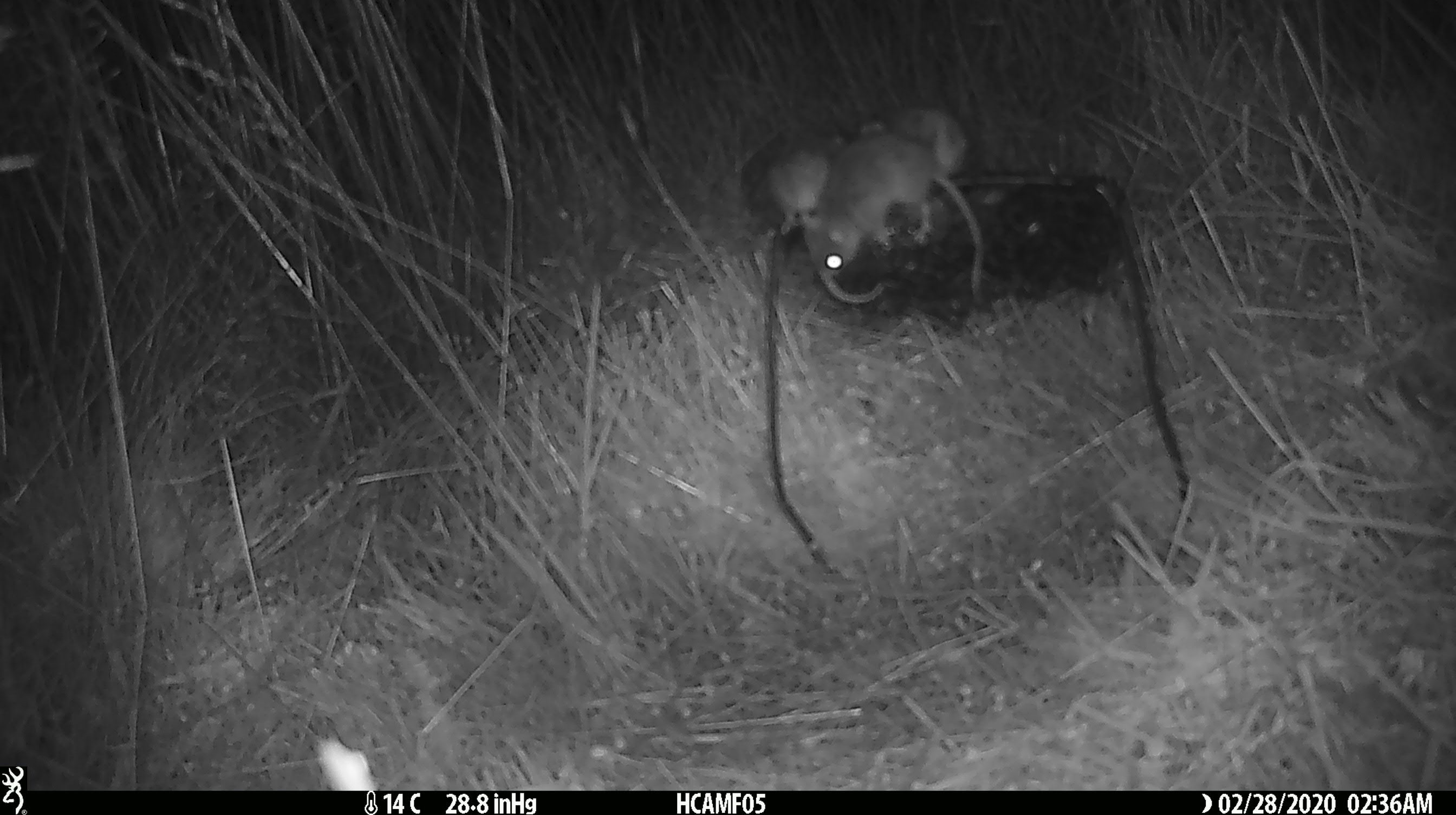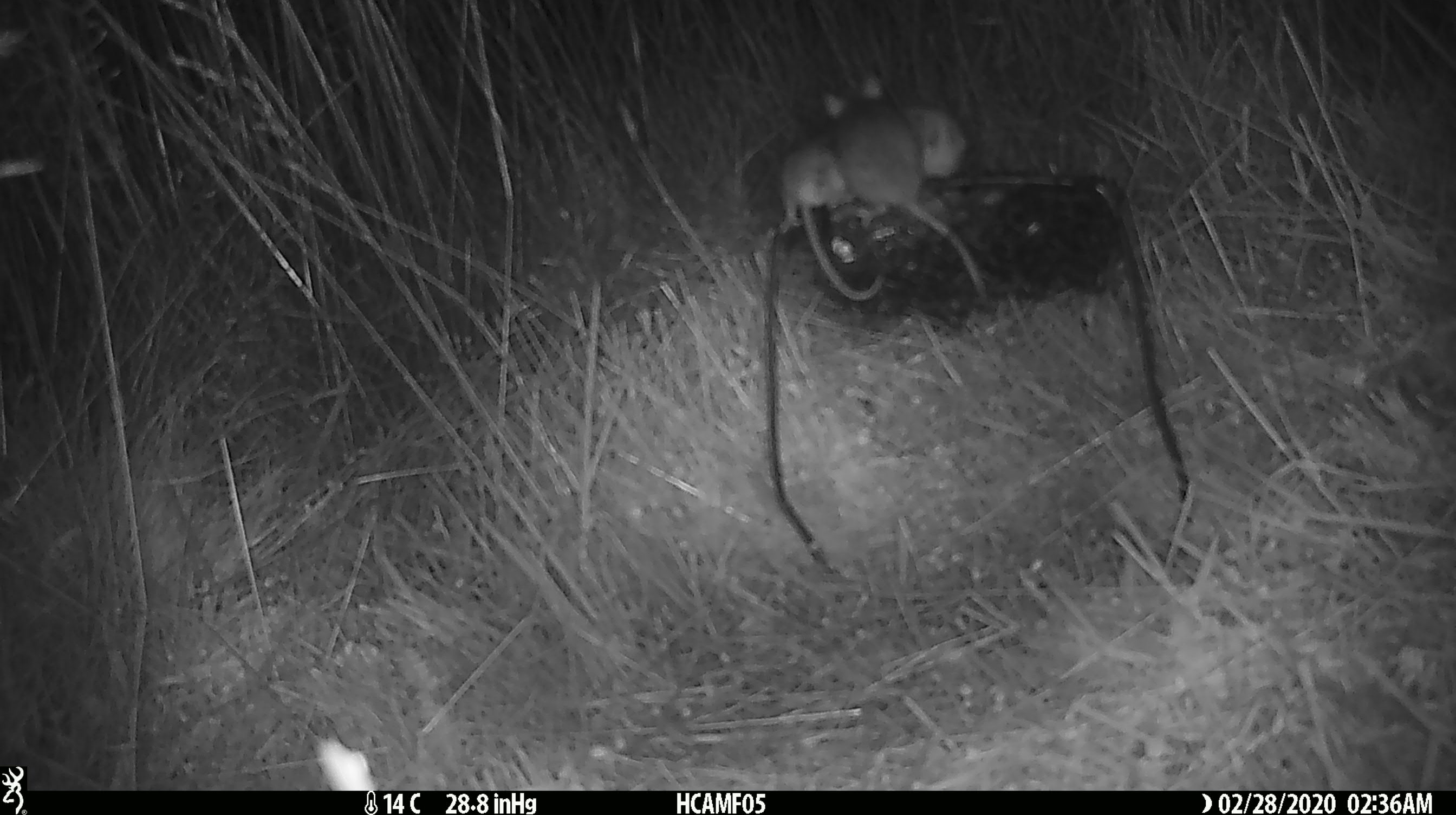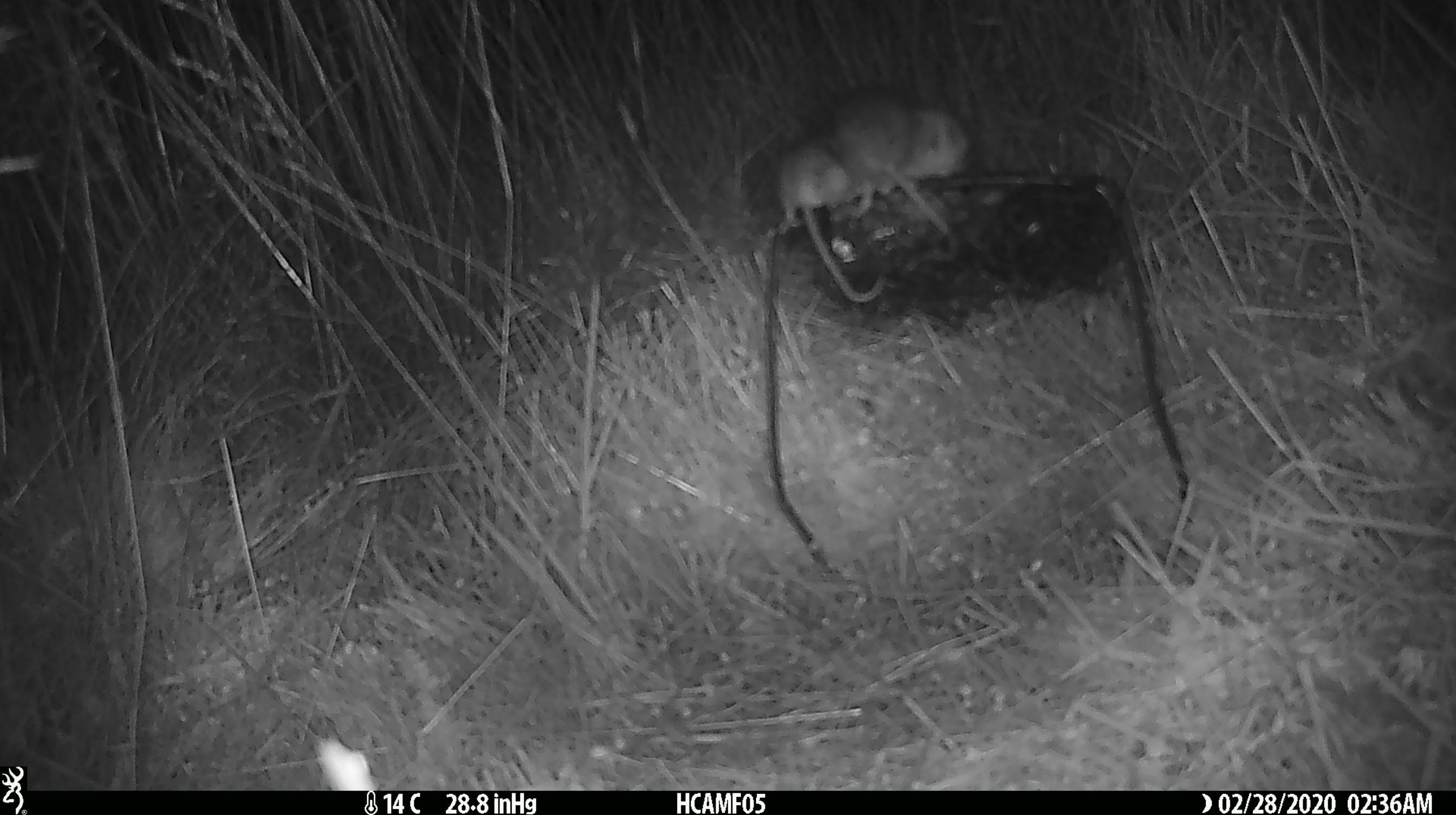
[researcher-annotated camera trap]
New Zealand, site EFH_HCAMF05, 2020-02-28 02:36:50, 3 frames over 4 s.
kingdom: Animalia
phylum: Chordata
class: Mammalia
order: Rodentia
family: Muridae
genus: Mus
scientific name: Mus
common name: mouse